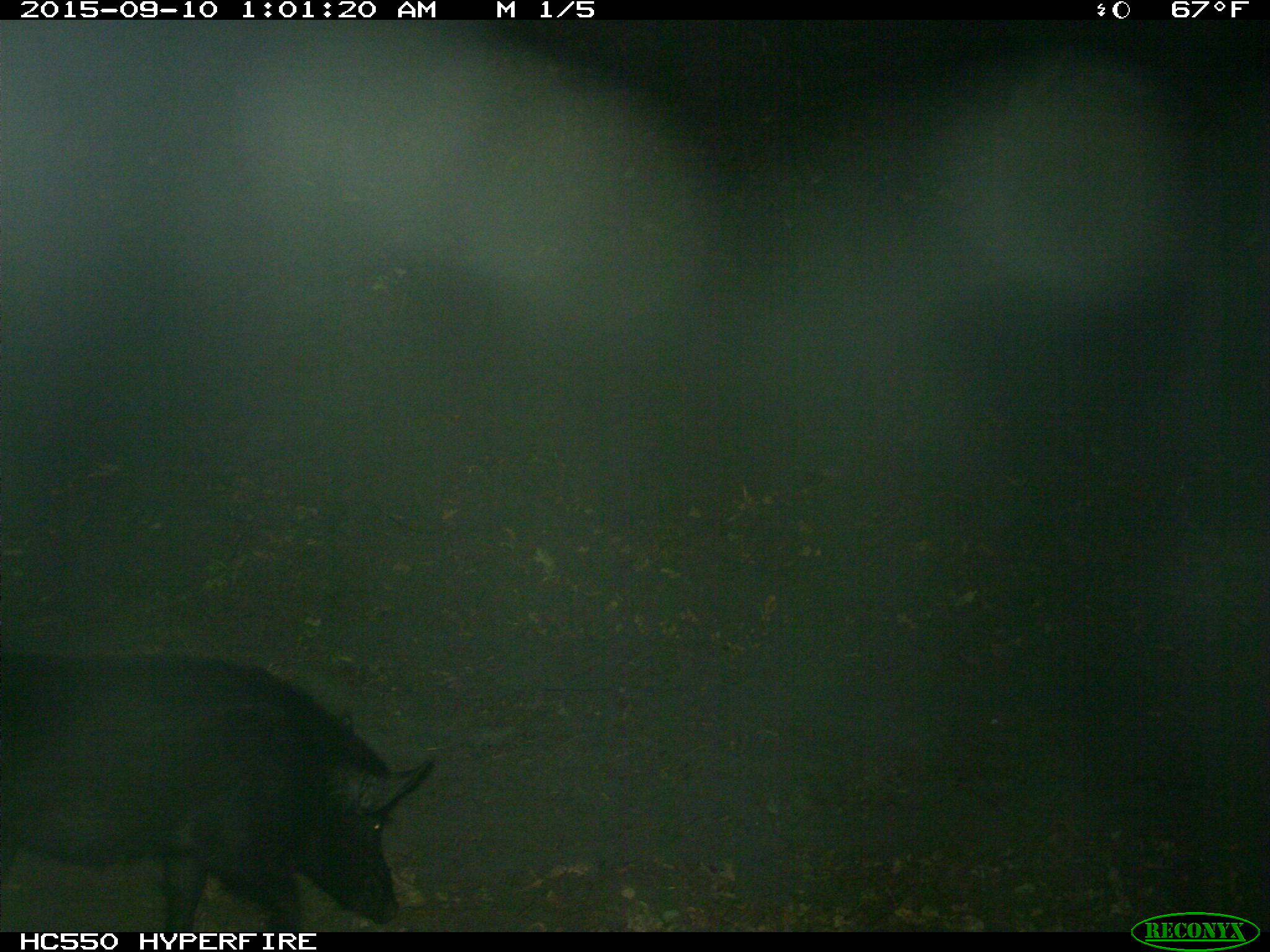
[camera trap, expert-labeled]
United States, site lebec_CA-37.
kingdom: Animalia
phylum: Chordata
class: Mammalia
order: Artiodactyla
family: Suidae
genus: Sus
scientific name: Sus scrofa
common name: wild boar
Sus scrofa (wild boar).